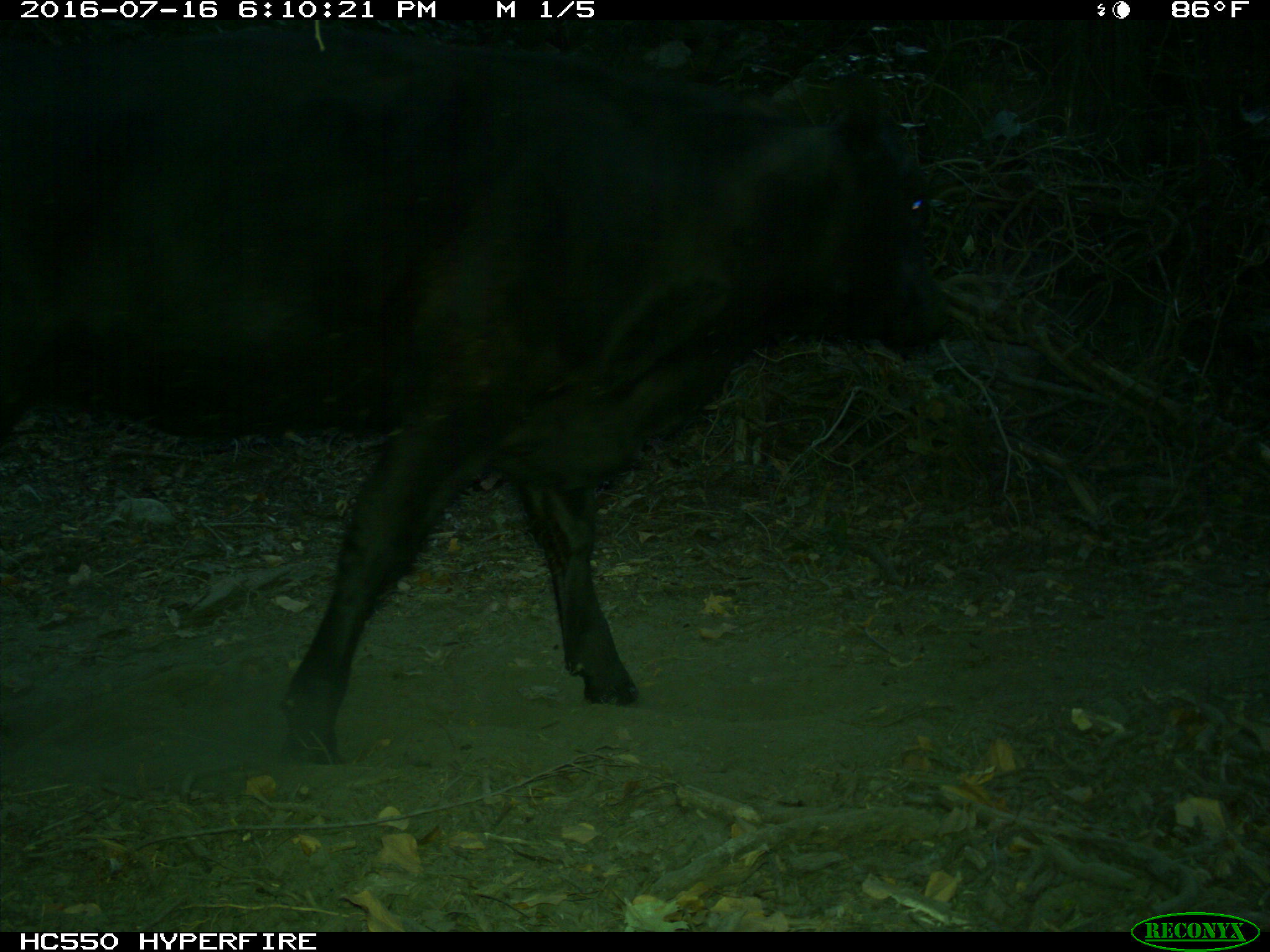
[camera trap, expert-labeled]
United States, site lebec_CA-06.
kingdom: Animalia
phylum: Chordata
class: Mammalia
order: Artiodactyla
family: Bovidae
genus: Bos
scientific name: Bos taurus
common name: domestic cow